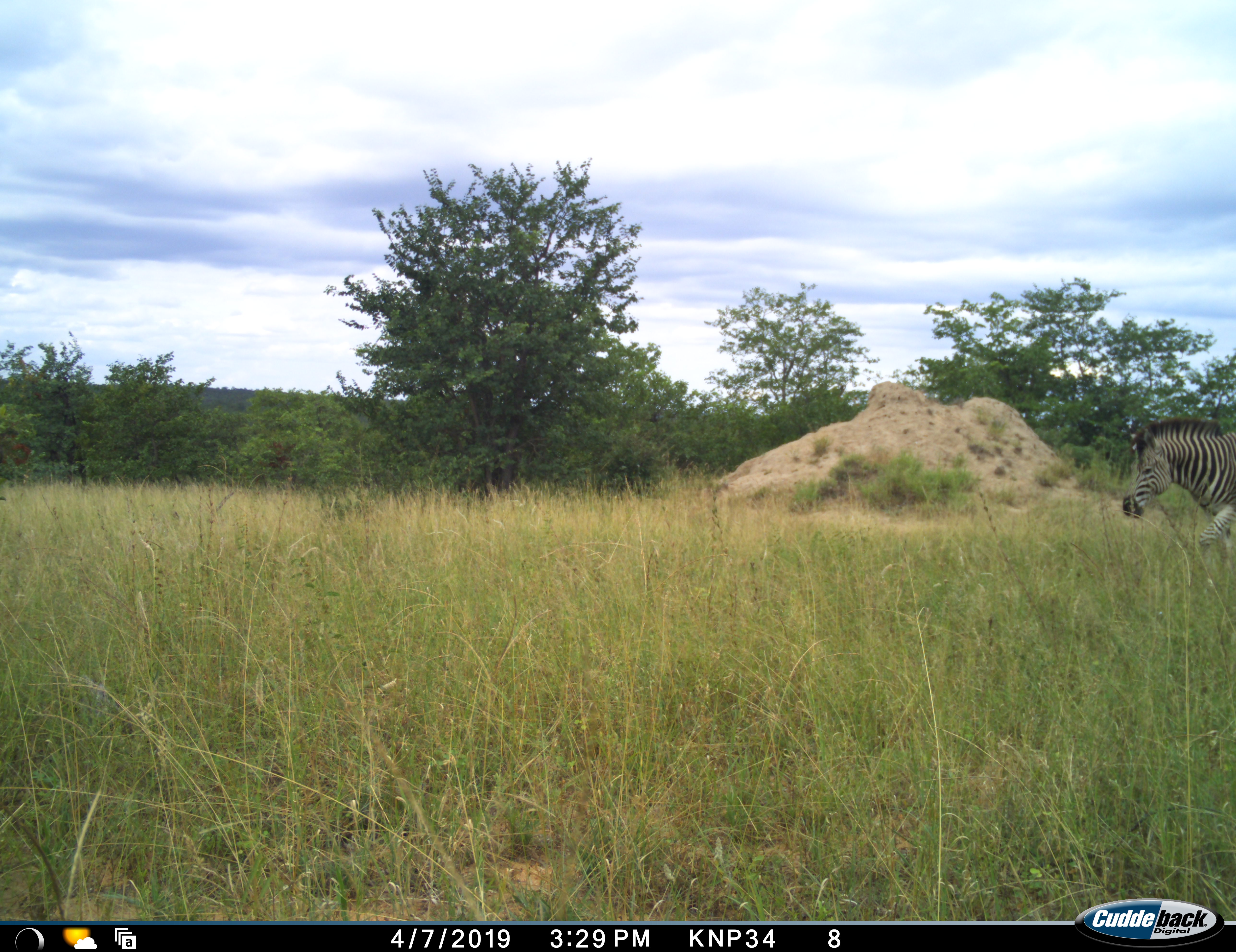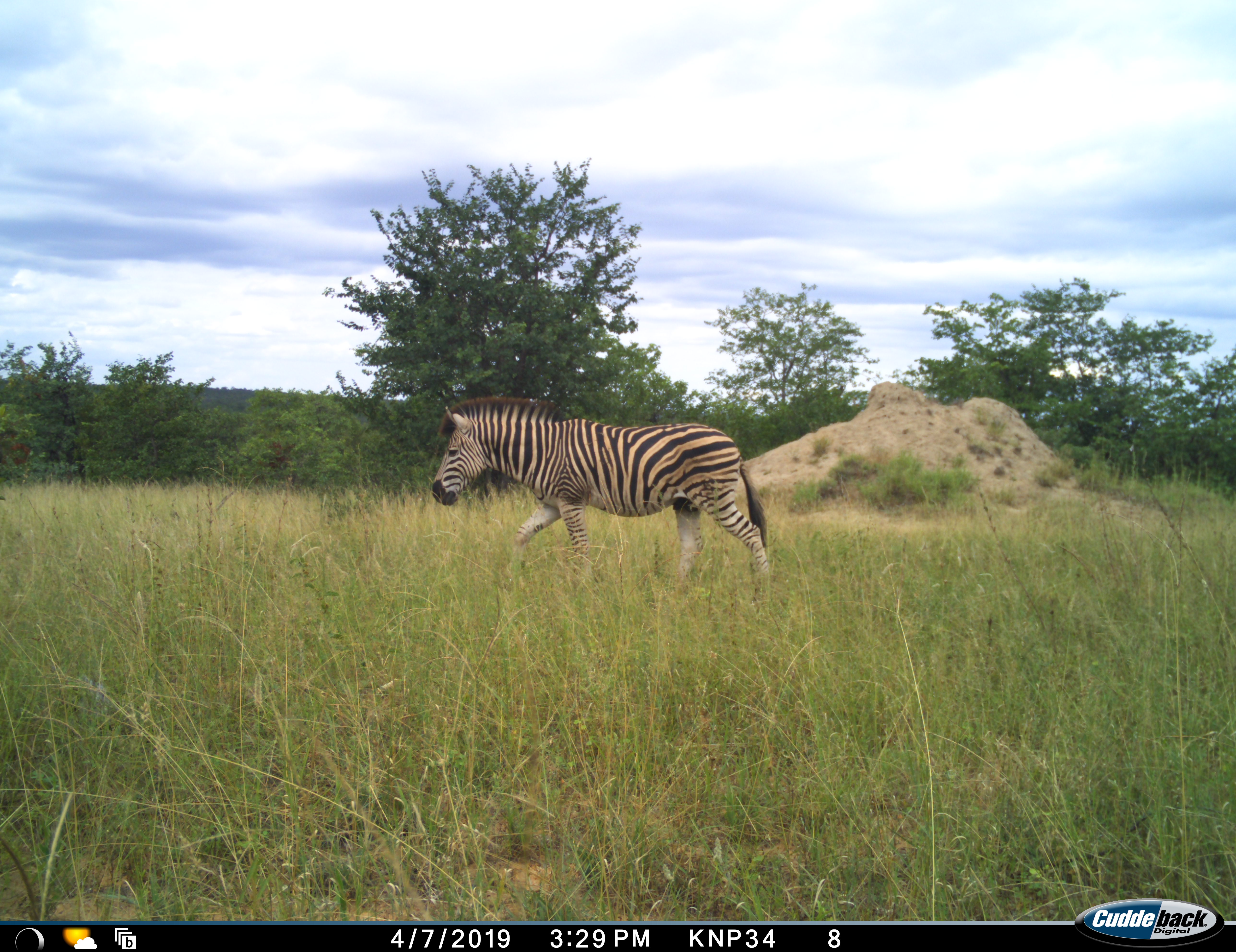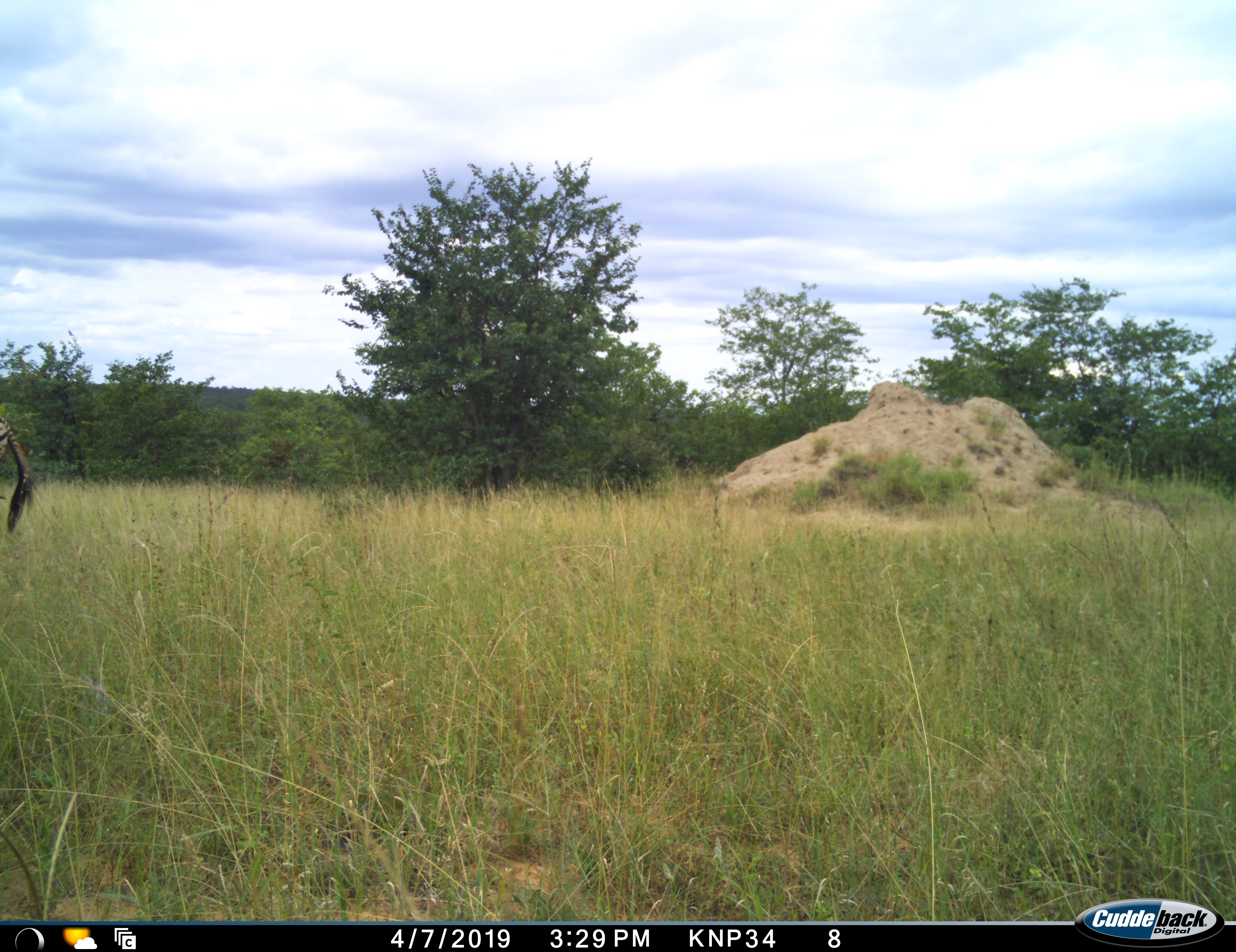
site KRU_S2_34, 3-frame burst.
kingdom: Animalia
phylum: Chordata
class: Mammalia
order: Perissodactyla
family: Equidae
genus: Equus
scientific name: Equus quagga burchellii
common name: burchell's zebra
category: zebraburchells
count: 1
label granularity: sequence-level